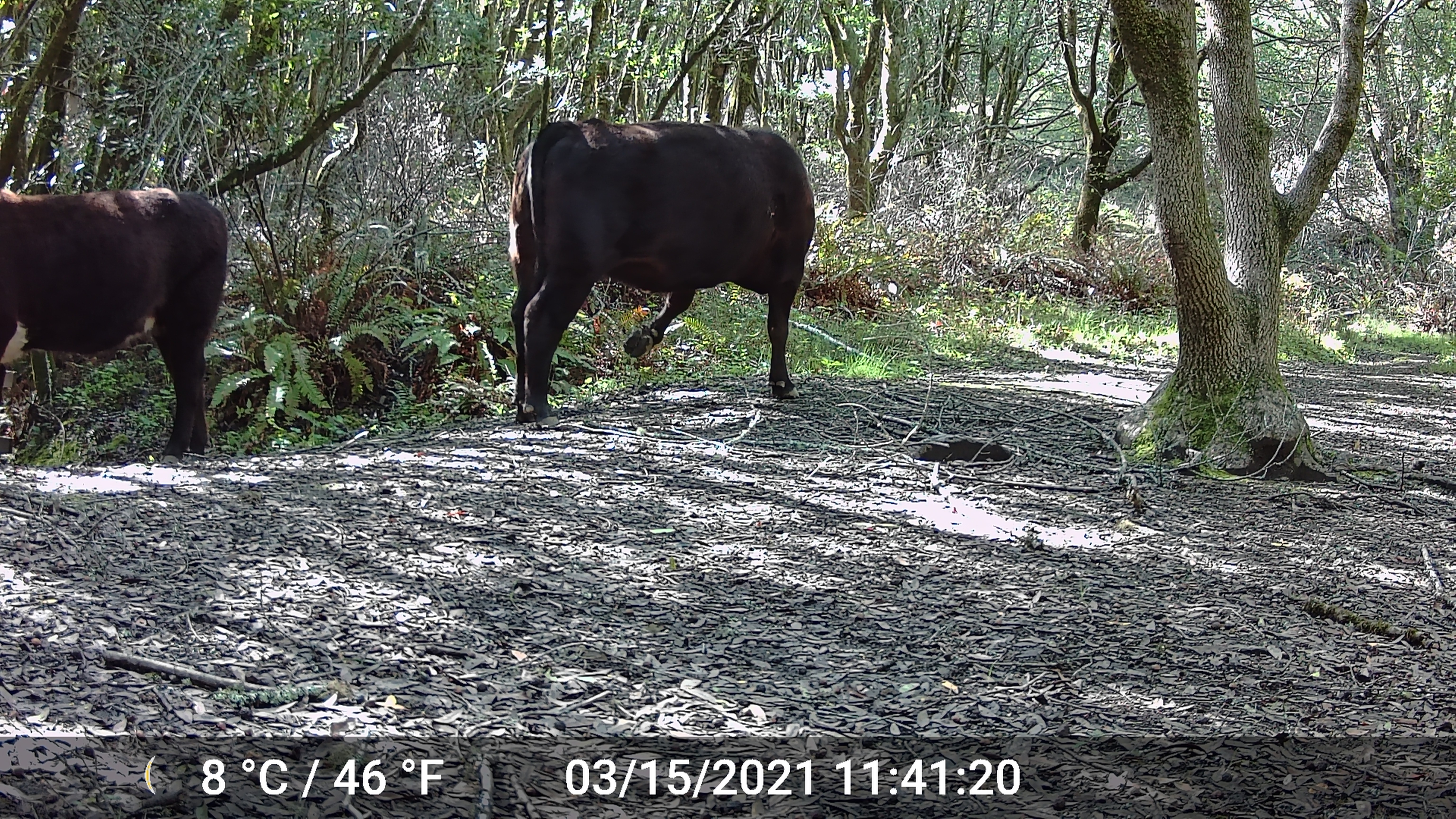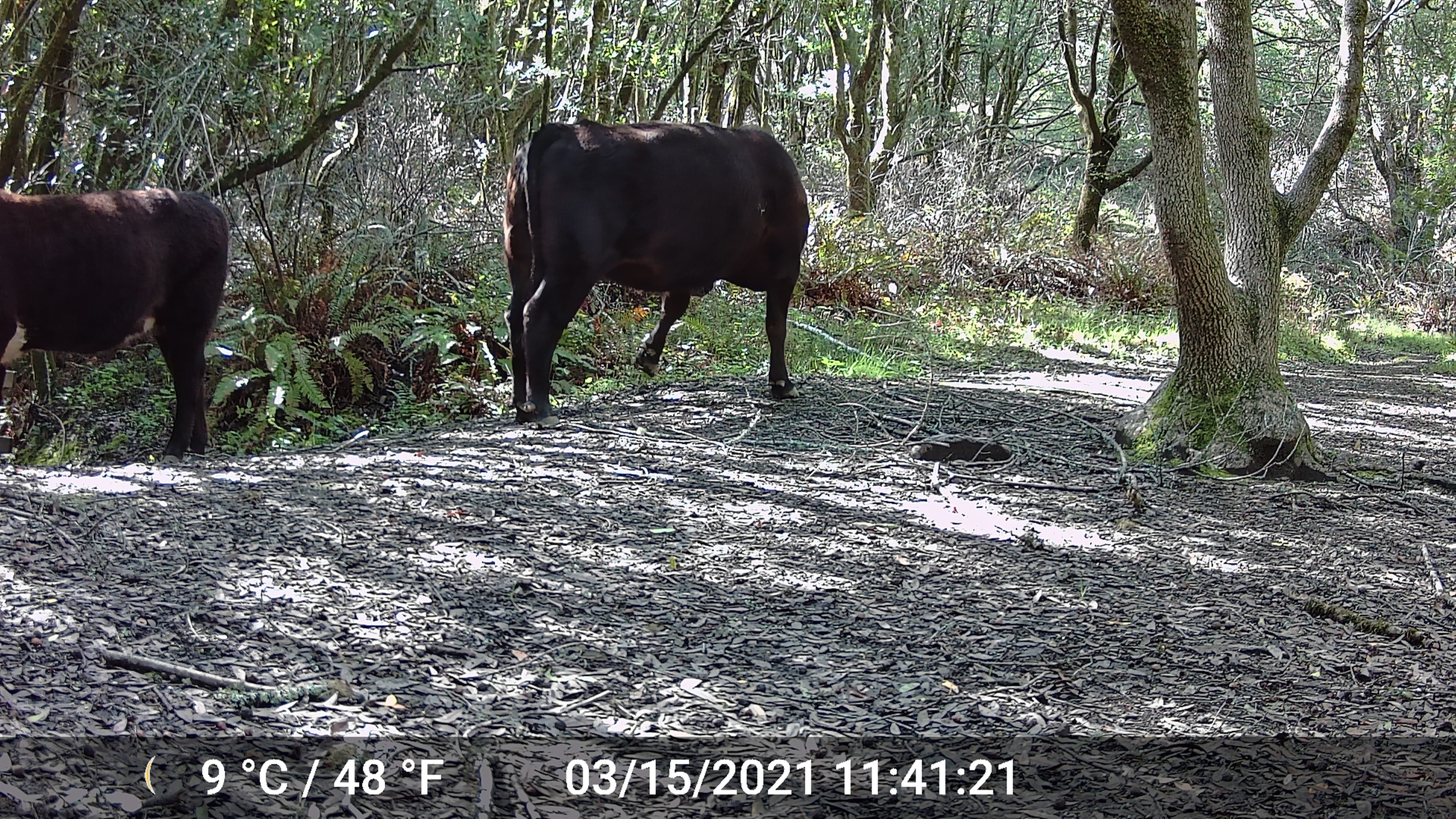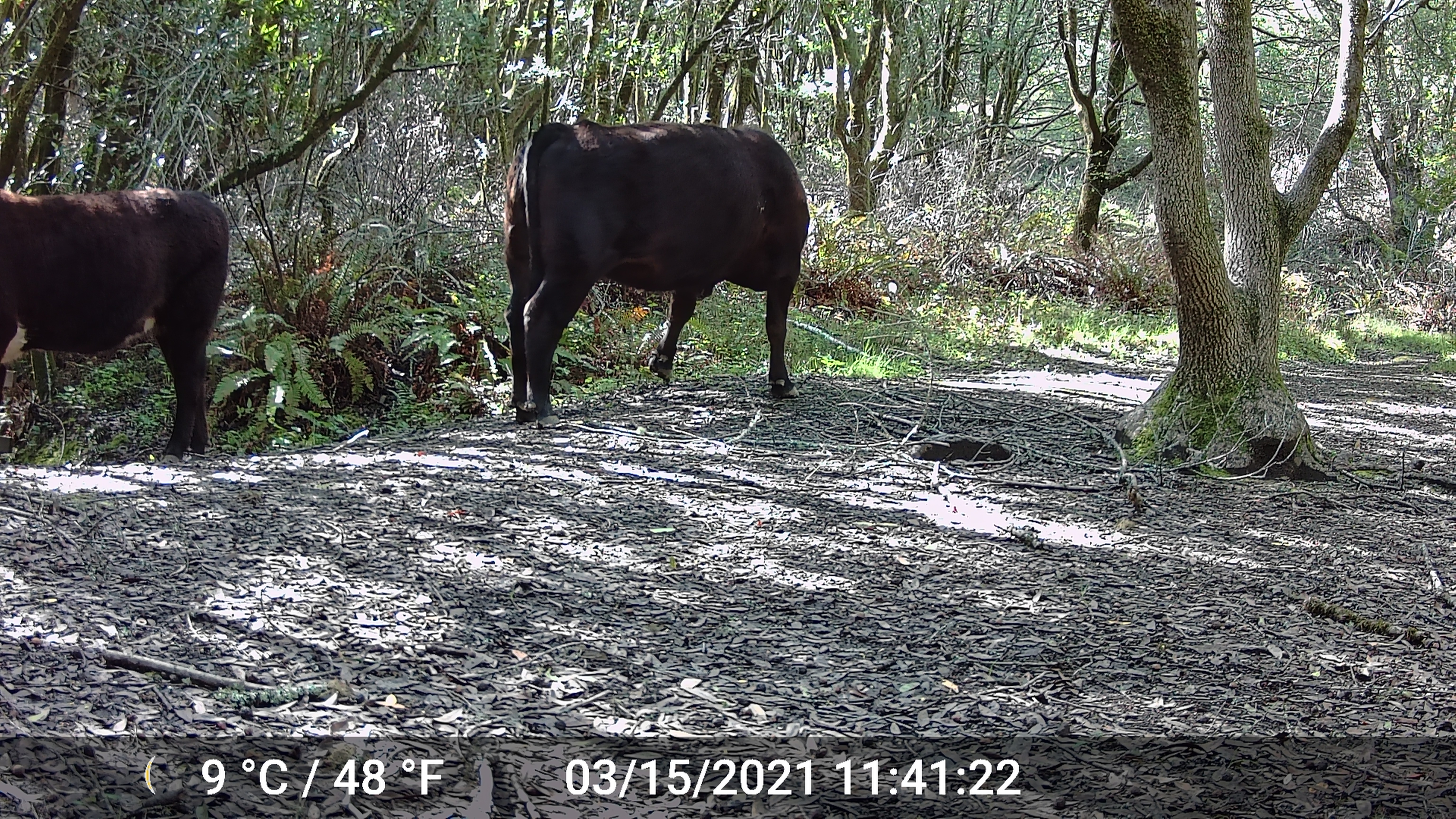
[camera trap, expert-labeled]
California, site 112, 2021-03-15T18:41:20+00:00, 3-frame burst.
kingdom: Animalia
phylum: Chordata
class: Mammalia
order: Artiodactyla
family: Bovidae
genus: Bos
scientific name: Bos taurus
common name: domestic cattle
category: cattle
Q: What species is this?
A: Cattle (domestic cattle) (Bos taurus).